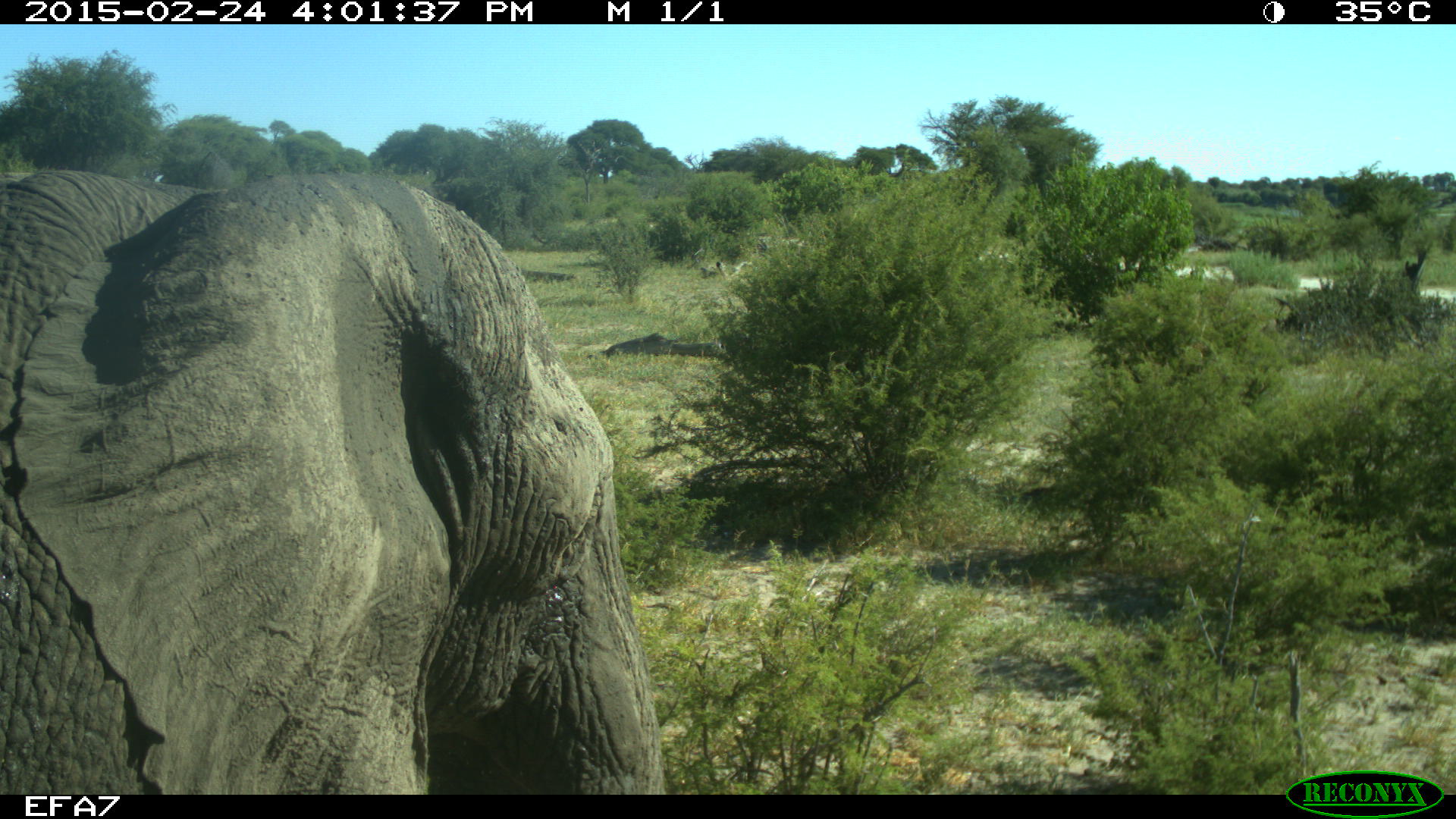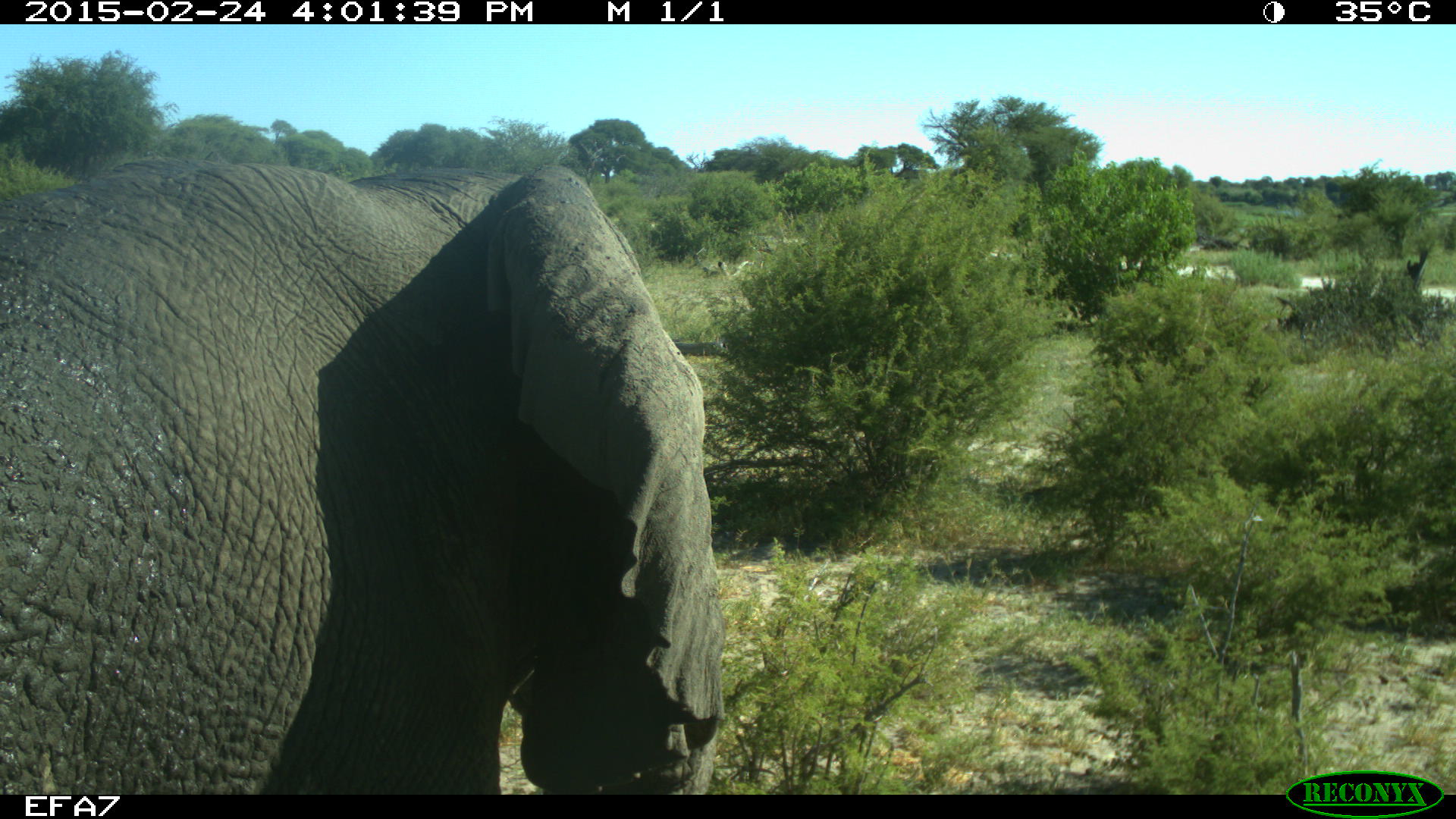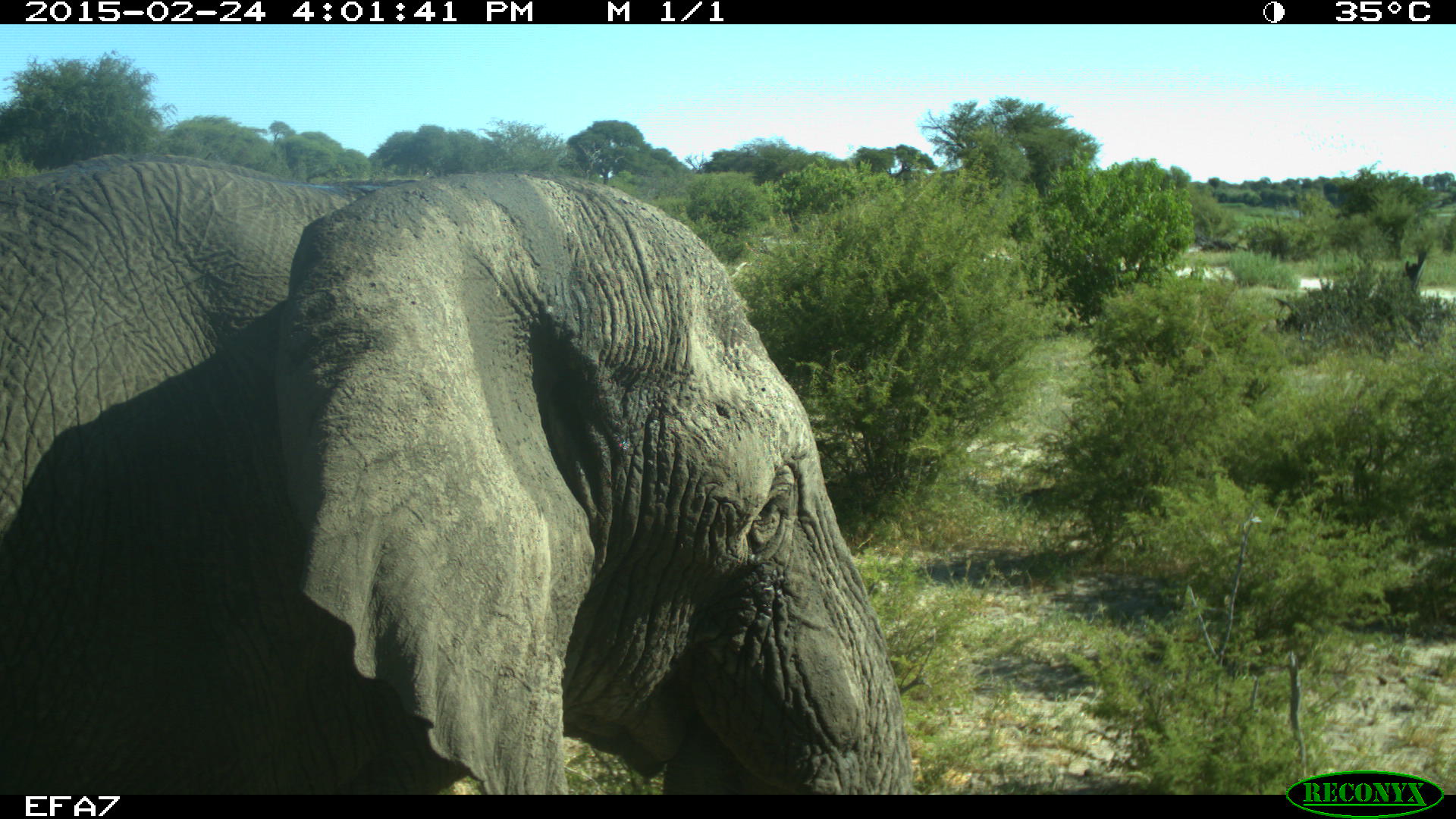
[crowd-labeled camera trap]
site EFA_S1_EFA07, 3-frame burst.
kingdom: Animalia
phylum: Chordata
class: Mammalia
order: Proboscidea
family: Elephantidae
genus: Loxodonta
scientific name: Loxodonta africana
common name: african bush elephant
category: elephant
Elephant (african bush elephant) (Loxodonta africana), count 1. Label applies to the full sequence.